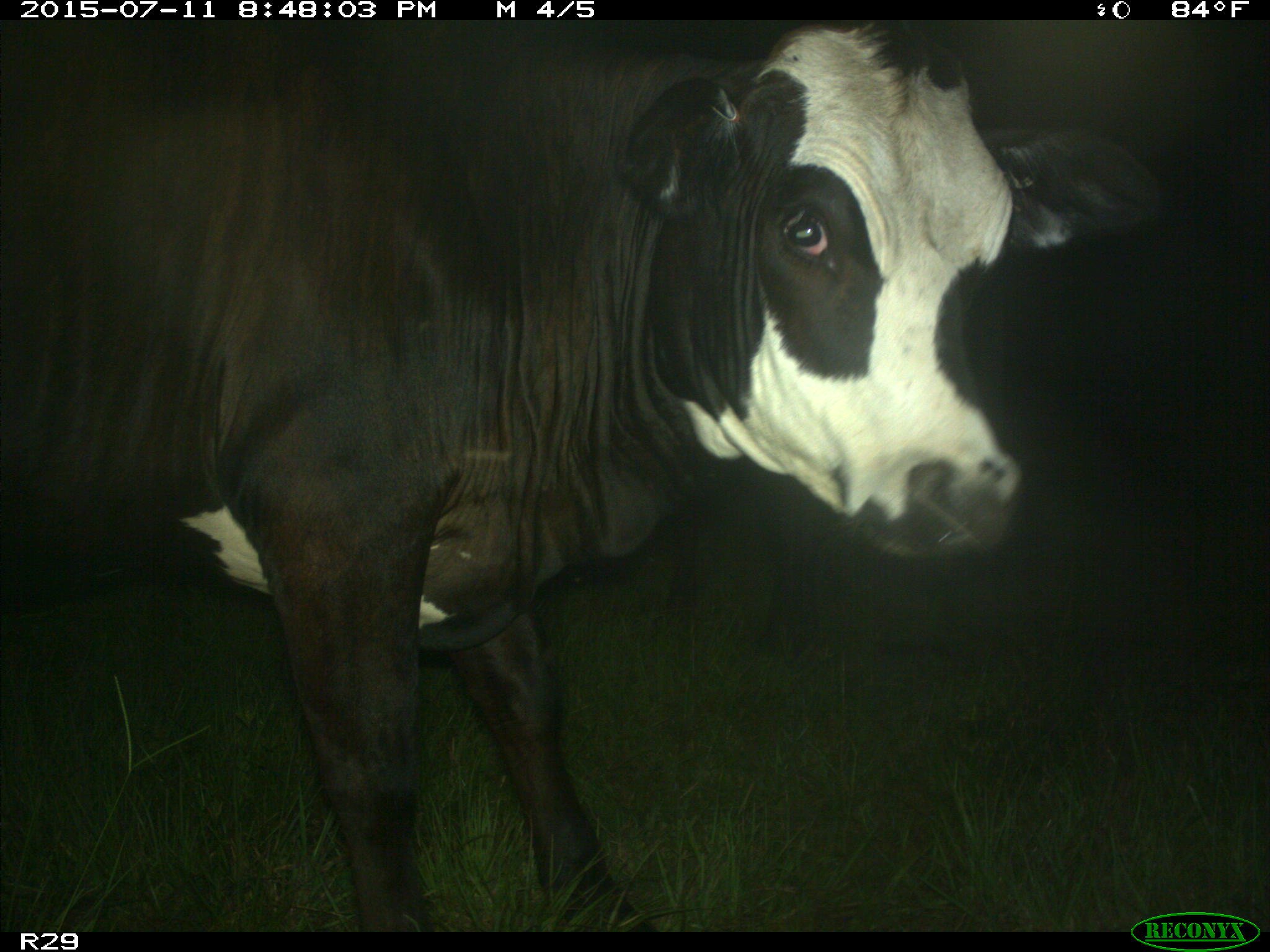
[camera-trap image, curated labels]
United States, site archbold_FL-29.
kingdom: Animalia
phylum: Chordata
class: Mammalia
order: Artiodactyla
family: Bovidae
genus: Bos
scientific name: Bos taurus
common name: domestic cow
Bos taurus (domestic cow).